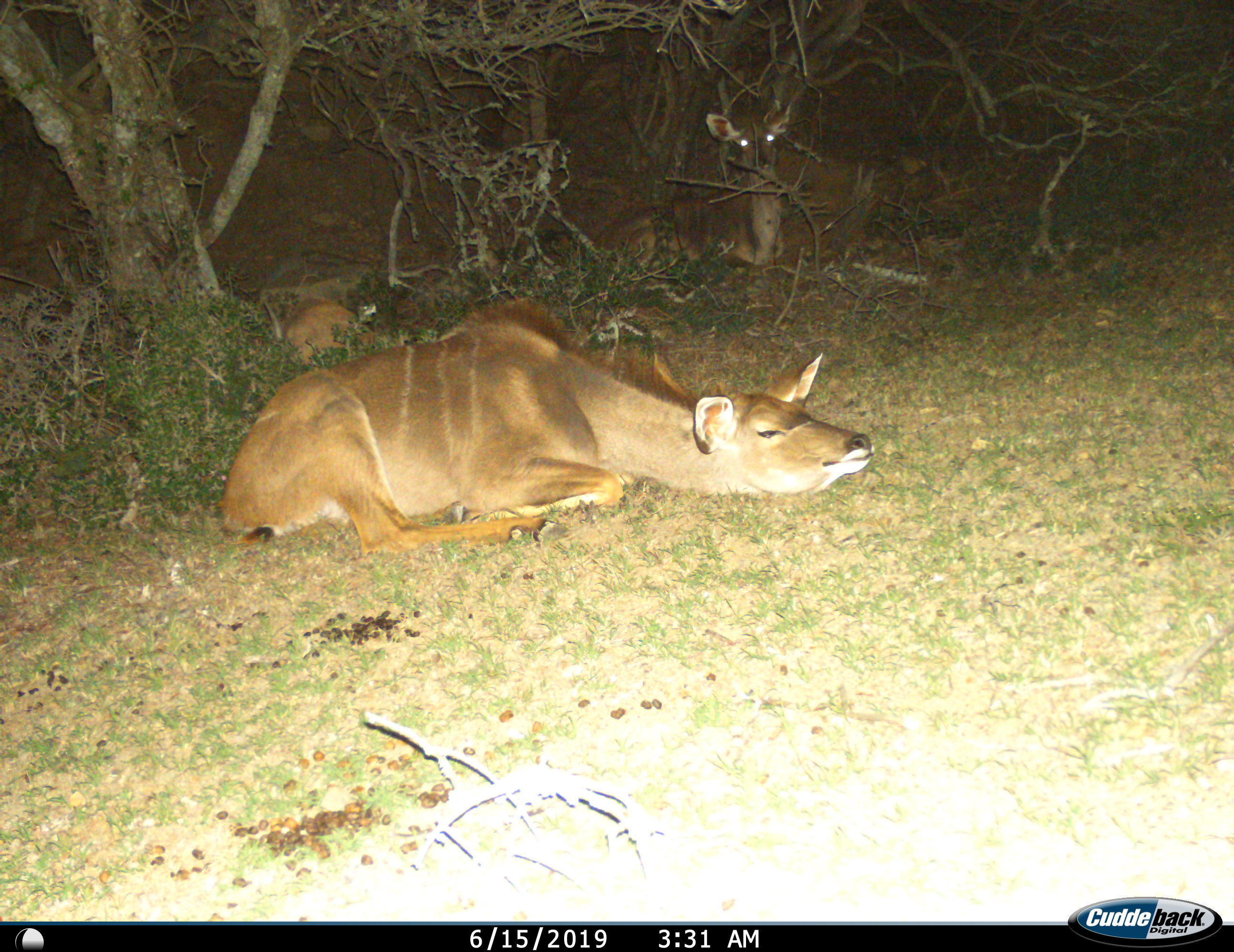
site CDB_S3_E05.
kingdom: Animalia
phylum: Chordata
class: Mammalia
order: Artiodactyla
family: Bovidae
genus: Tragelaphus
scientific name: Tragelaphus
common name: kudu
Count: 3.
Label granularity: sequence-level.